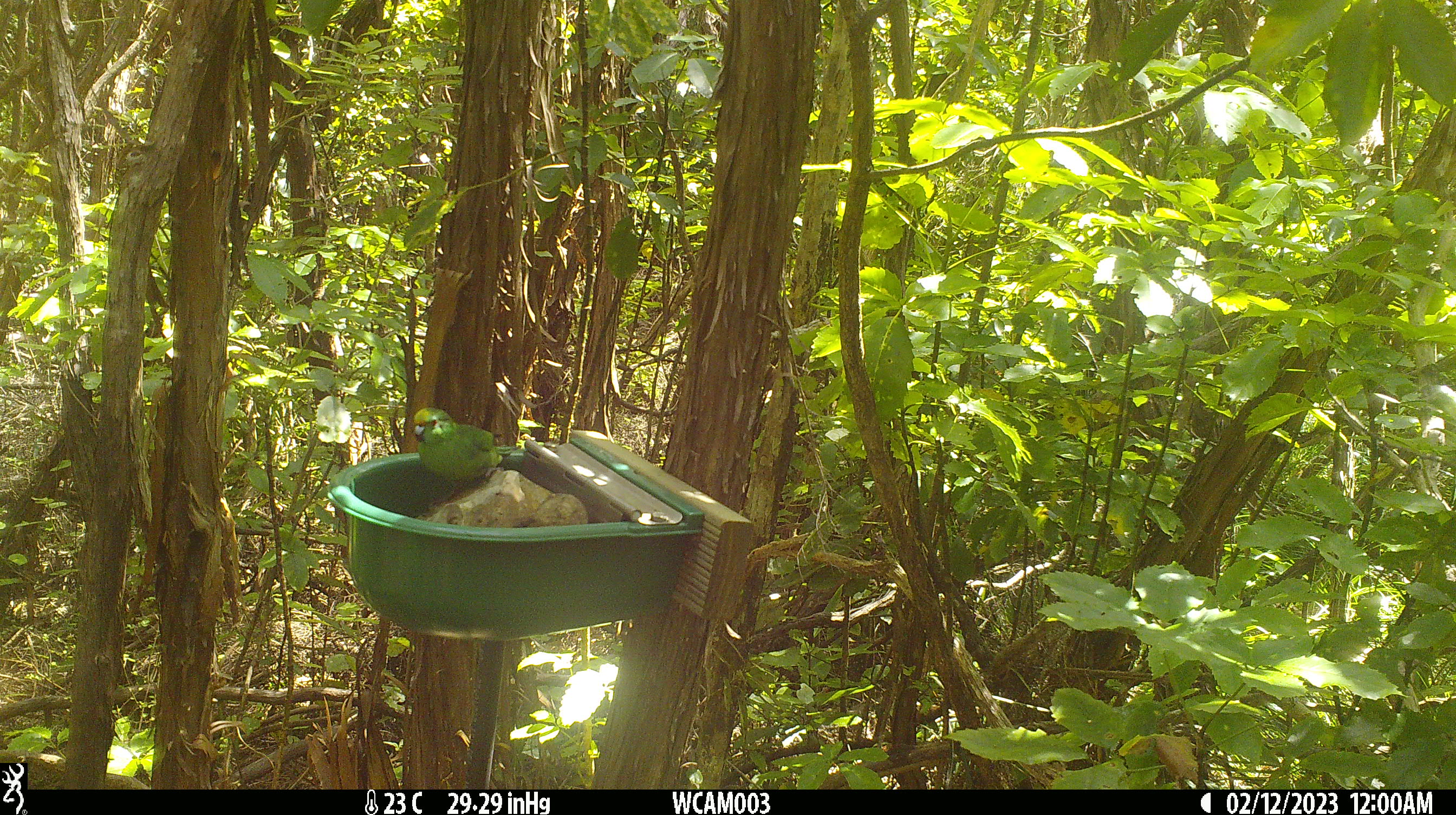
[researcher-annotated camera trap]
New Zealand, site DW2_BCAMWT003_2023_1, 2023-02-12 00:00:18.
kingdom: Animalia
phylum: Chordata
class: Aves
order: Psittaciformes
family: Psittaculidae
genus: Cyanoramphus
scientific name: Cyanoramphus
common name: parakeet